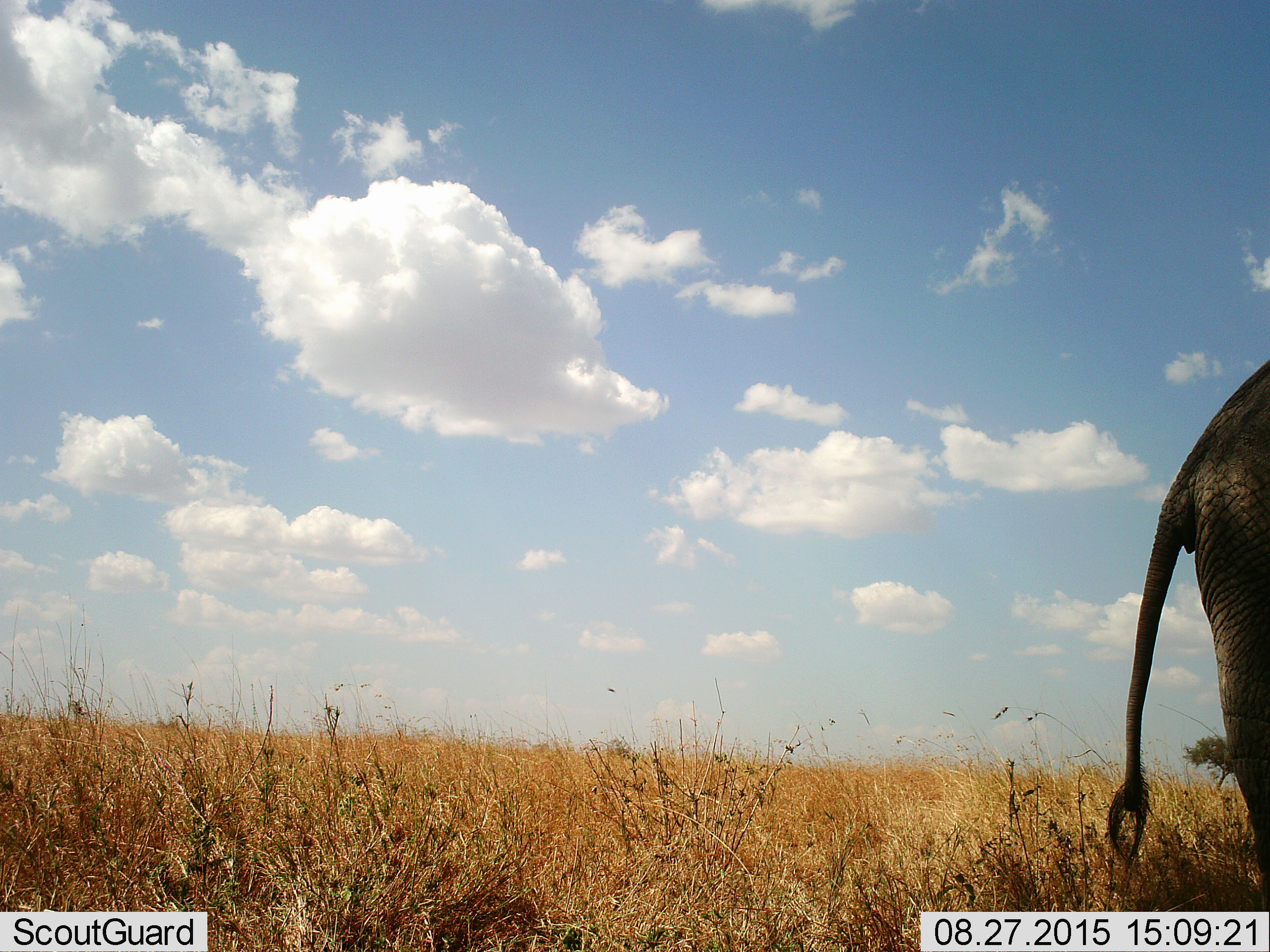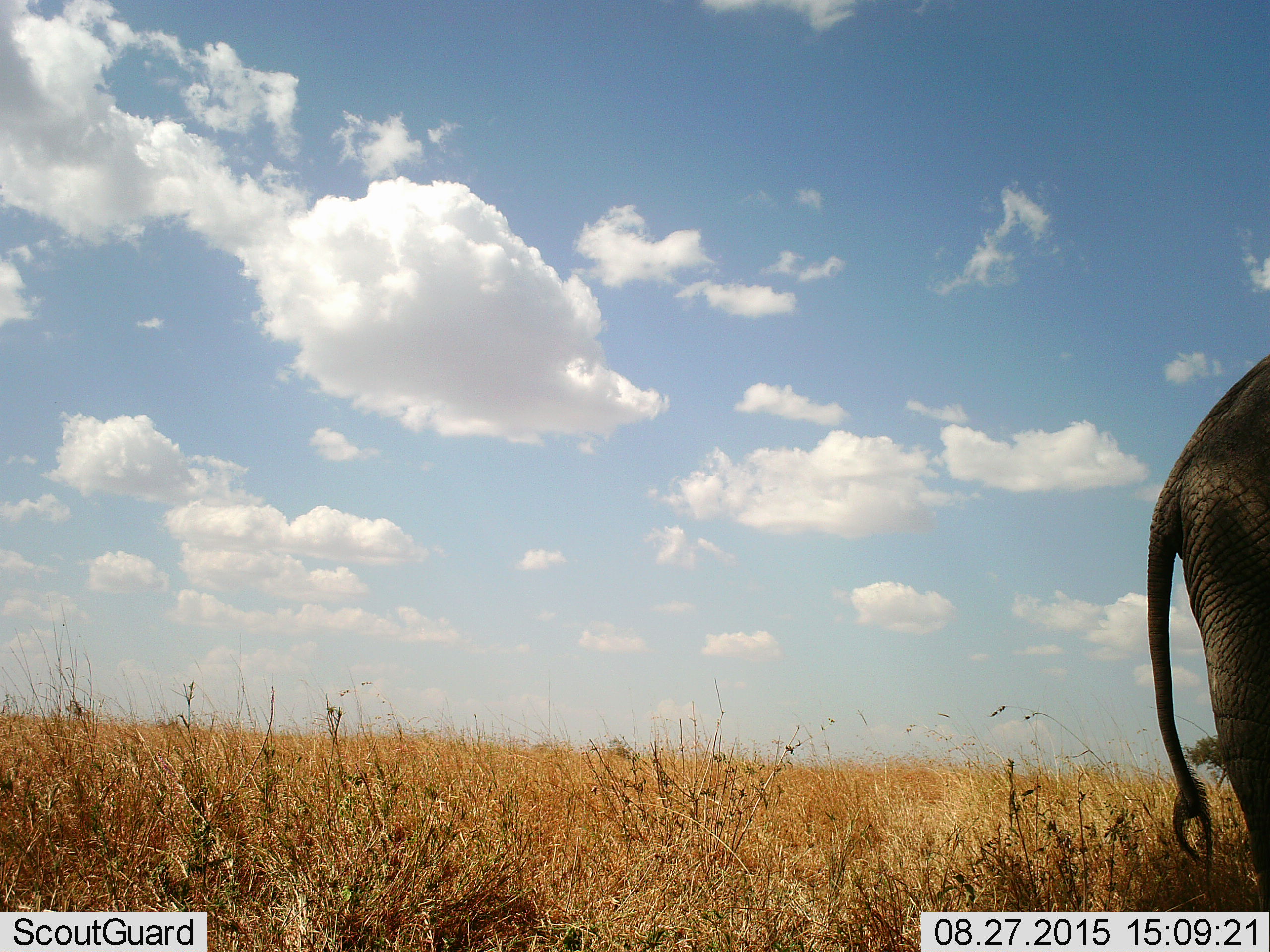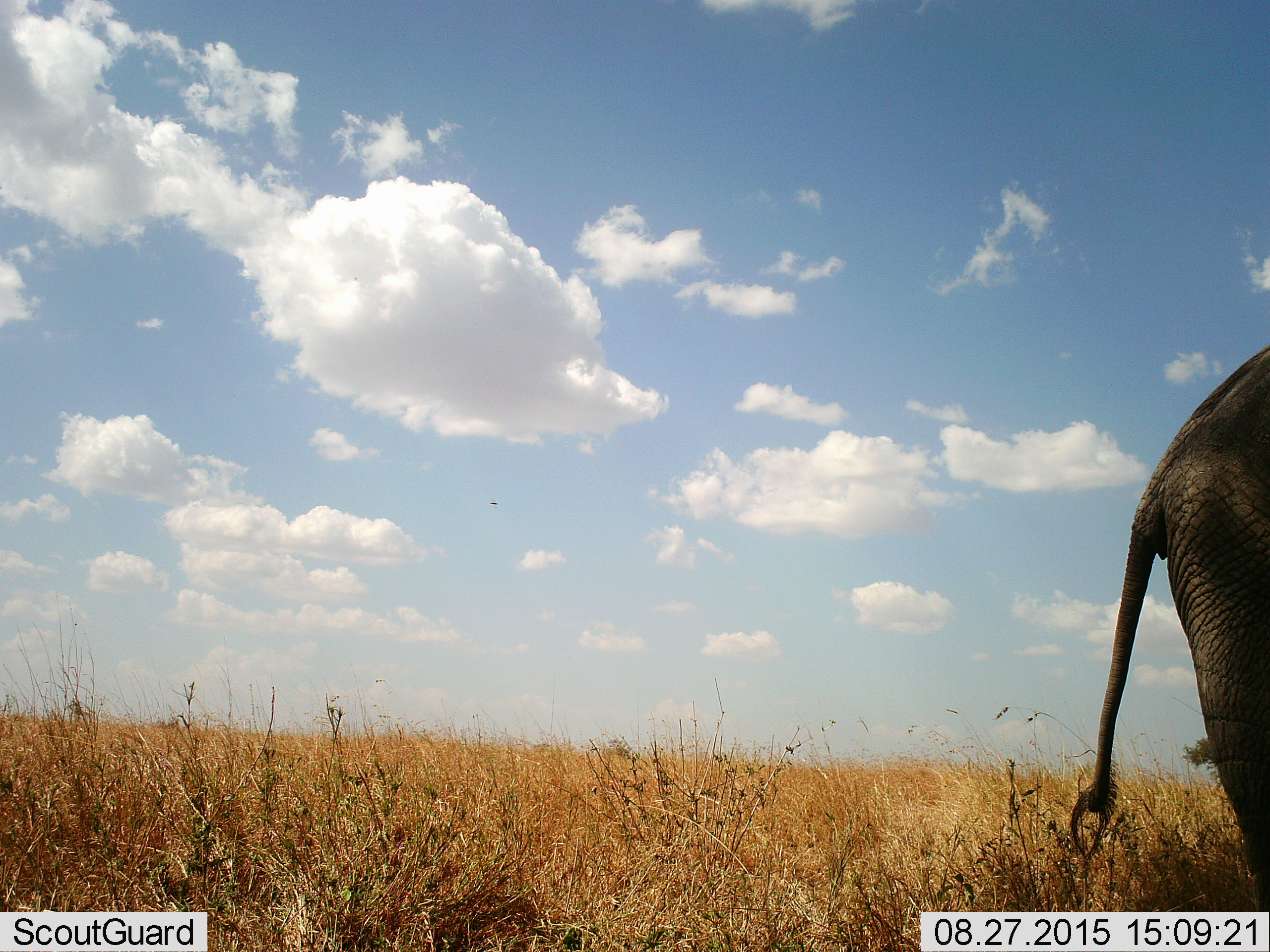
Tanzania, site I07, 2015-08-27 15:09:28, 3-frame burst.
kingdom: Animalia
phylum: Chordata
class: Mammalia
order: Proboscidea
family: Elephantidae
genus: Loxodonta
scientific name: Loxodonta africana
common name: african bush elephant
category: elephant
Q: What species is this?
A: Elephant (african bush elephant) (Loxodonta africana).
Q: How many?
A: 1.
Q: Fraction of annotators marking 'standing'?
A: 90%.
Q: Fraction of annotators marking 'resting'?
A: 0%.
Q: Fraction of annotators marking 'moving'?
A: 10%.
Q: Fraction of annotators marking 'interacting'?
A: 0%.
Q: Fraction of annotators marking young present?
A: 0%.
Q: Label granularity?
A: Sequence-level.